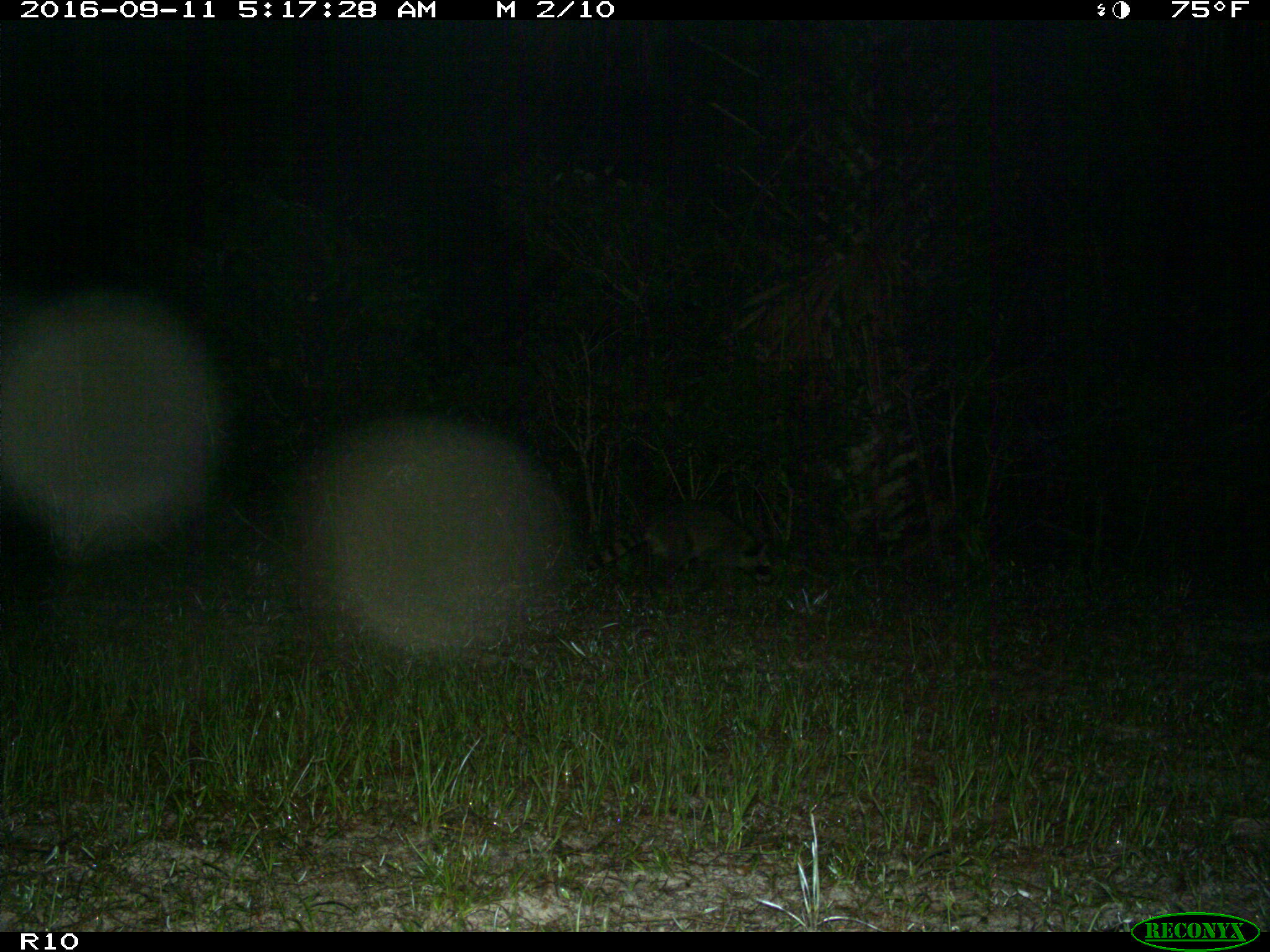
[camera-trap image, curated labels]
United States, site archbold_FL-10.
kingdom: Animalia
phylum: Chordata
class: Mammalia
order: Carnivora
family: Procyonidae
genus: Procyon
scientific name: Procyon lotor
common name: common raccoon